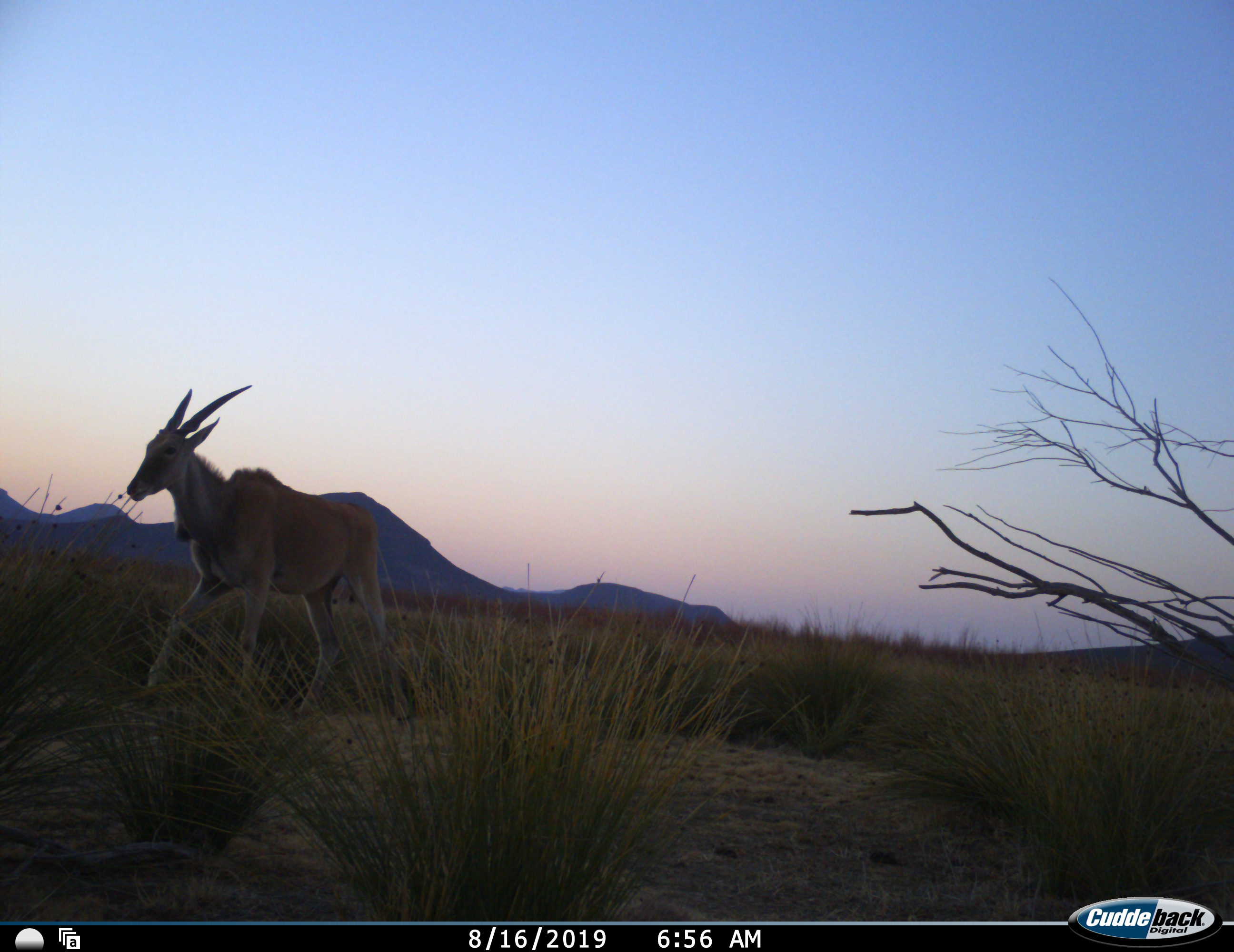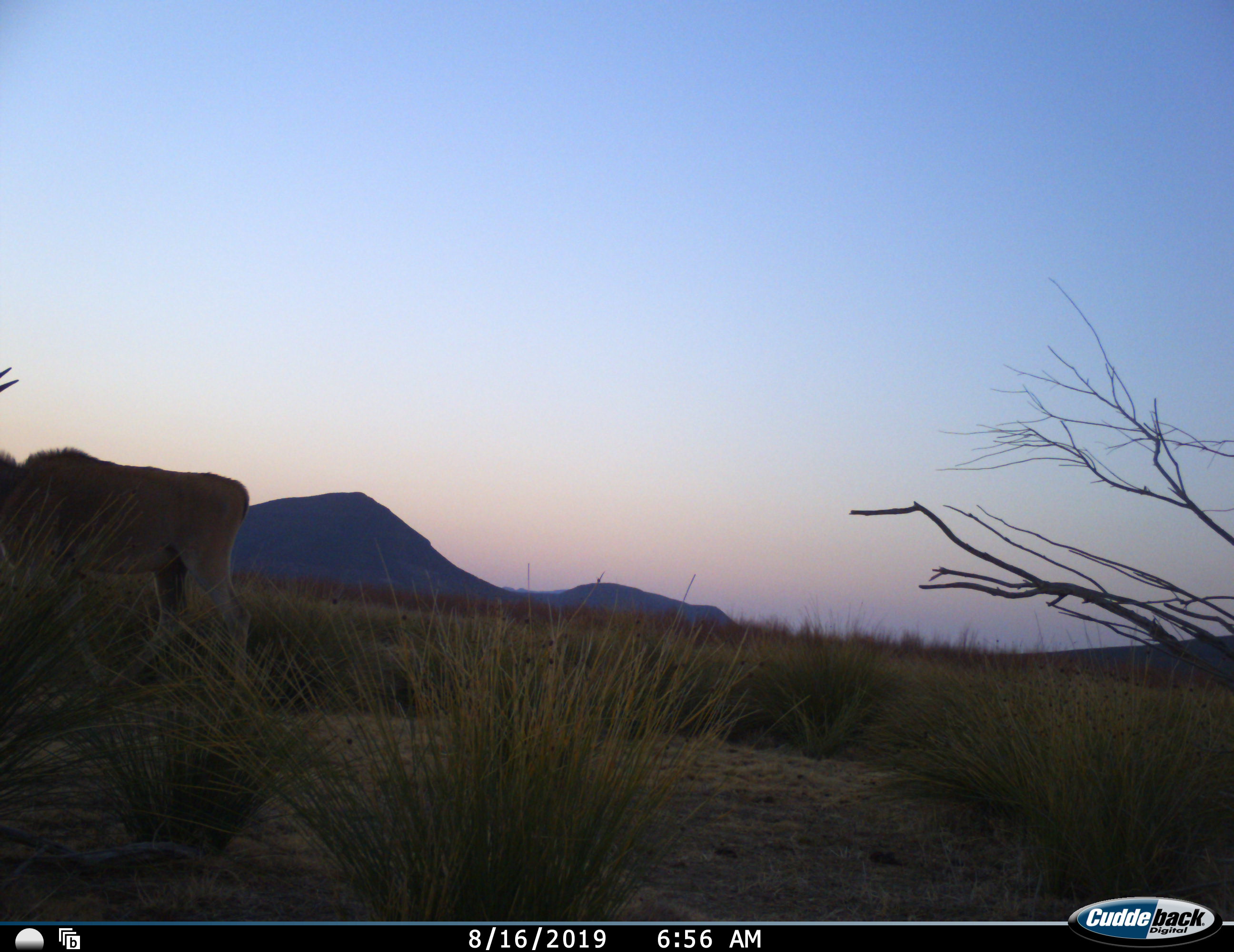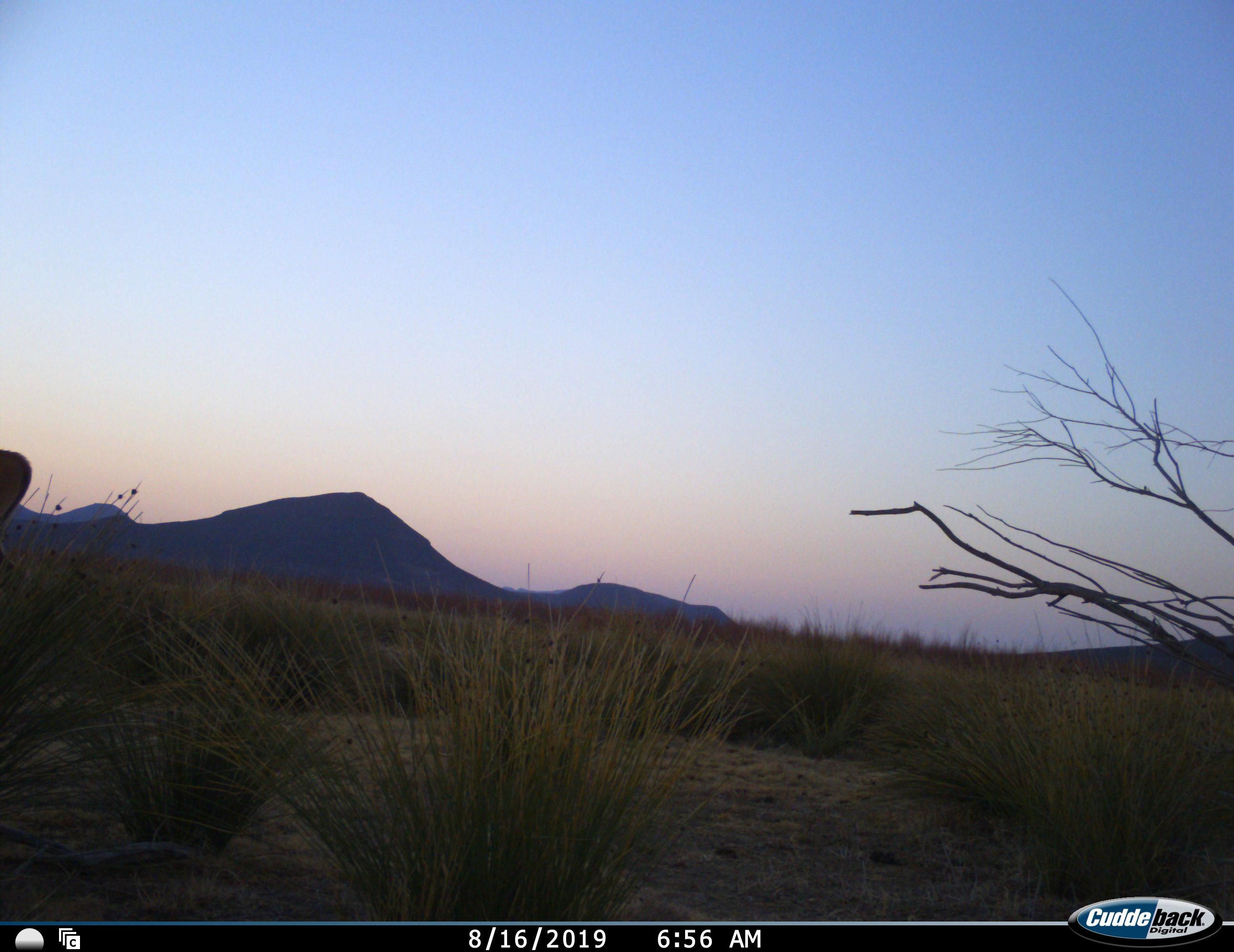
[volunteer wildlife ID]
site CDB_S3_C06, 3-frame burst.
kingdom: Animalia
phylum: Chordata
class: Mammalia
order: Artiodactyla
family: Bovidae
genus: Tragelaphus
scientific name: Tragelaphus oryx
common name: eland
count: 1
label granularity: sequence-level